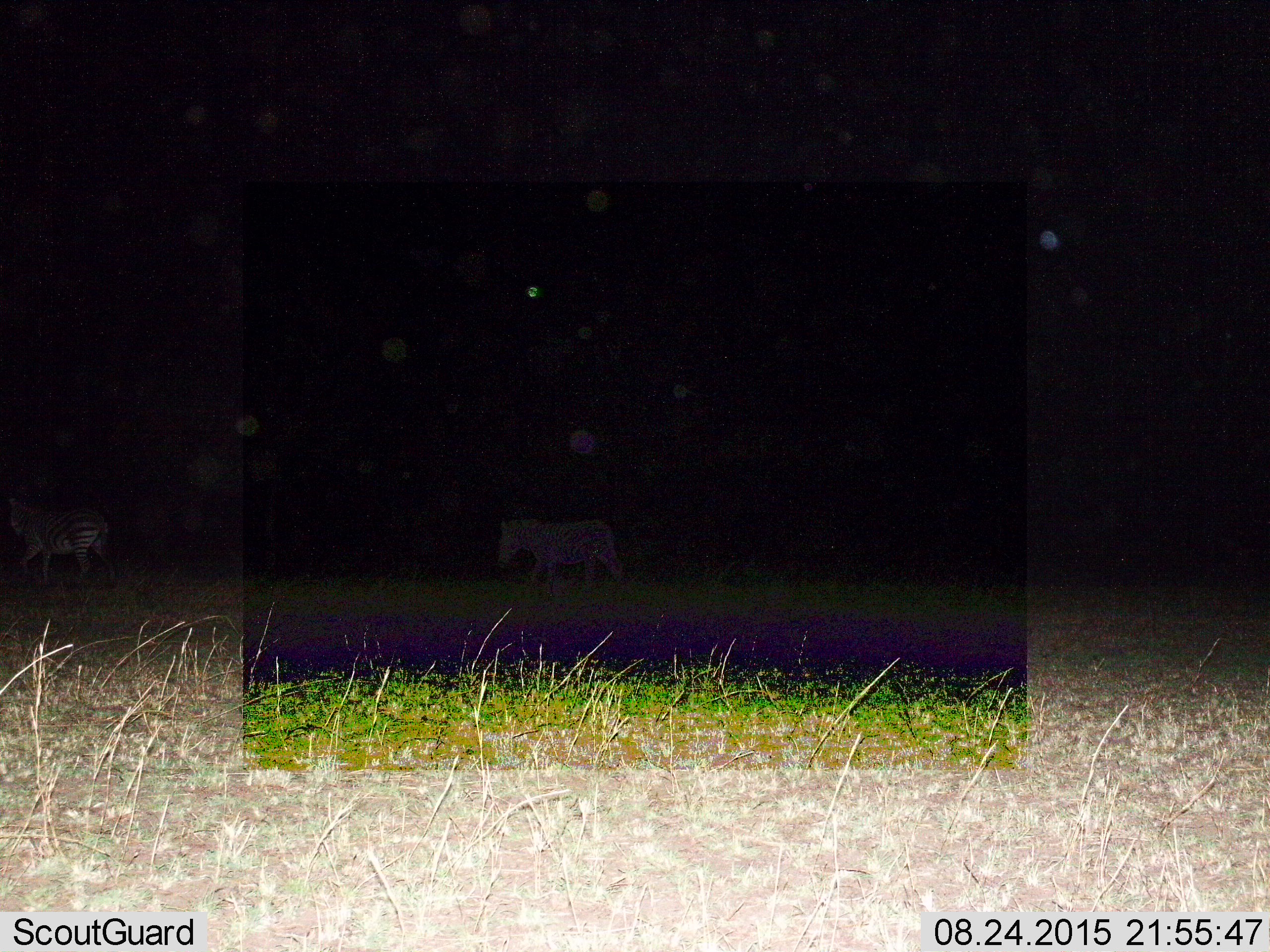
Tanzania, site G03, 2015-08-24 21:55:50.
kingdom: Animalia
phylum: Chordata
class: Mammalia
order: Perissodactyla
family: Equidae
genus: Equus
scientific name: Equus quagga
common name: plains zebra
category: zebra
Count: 2.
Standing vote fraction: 12%.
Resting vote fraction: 0%.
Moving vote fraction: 88%.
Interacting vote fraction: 0%.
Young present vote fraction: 0%.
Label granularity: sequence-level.